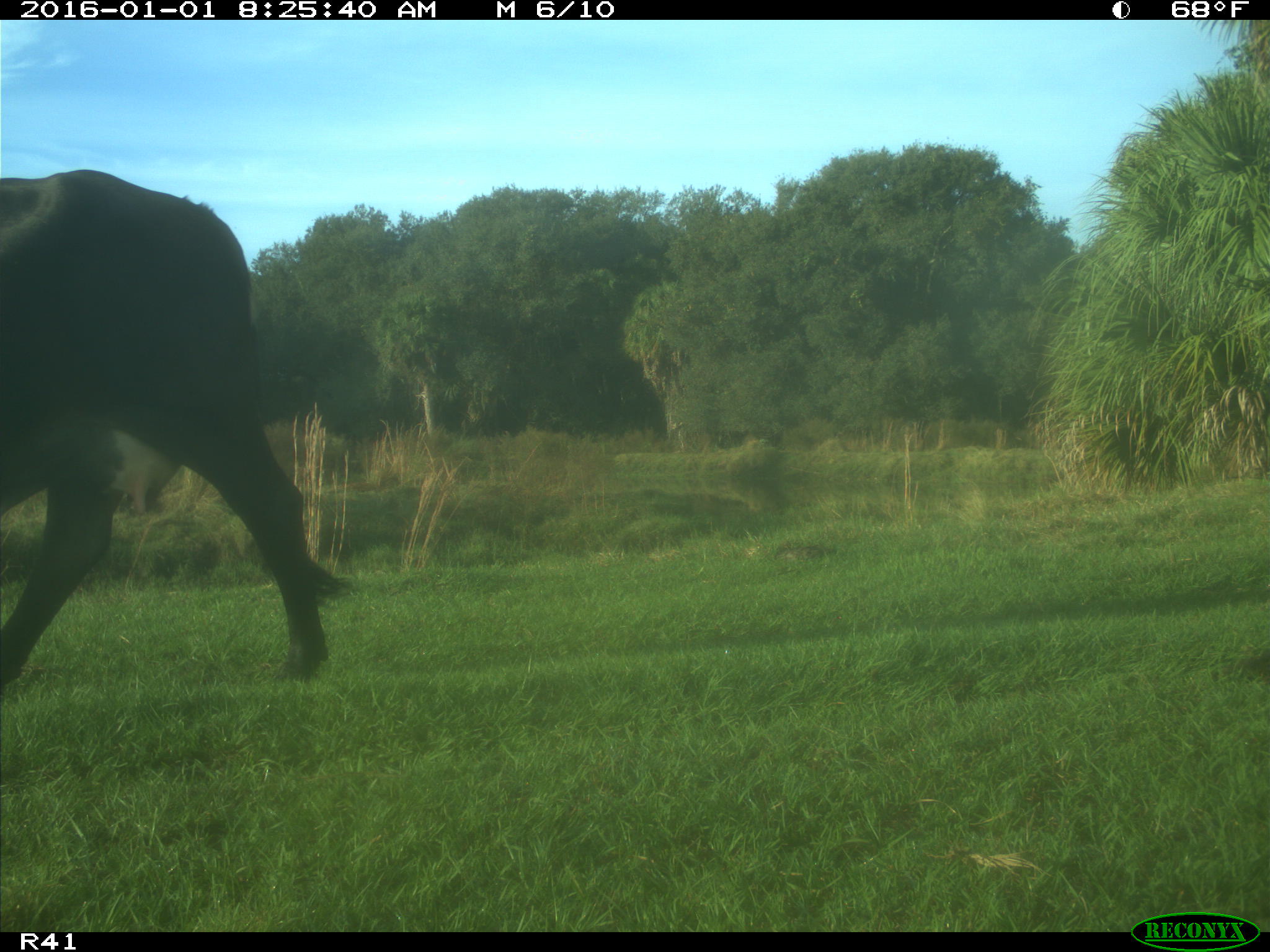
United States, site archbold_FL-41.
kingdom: Animalia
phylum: Chordata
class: Mammalia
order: Artiodactyla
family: Bovidae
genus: Bos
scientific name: Bos taurus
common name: domestic cow